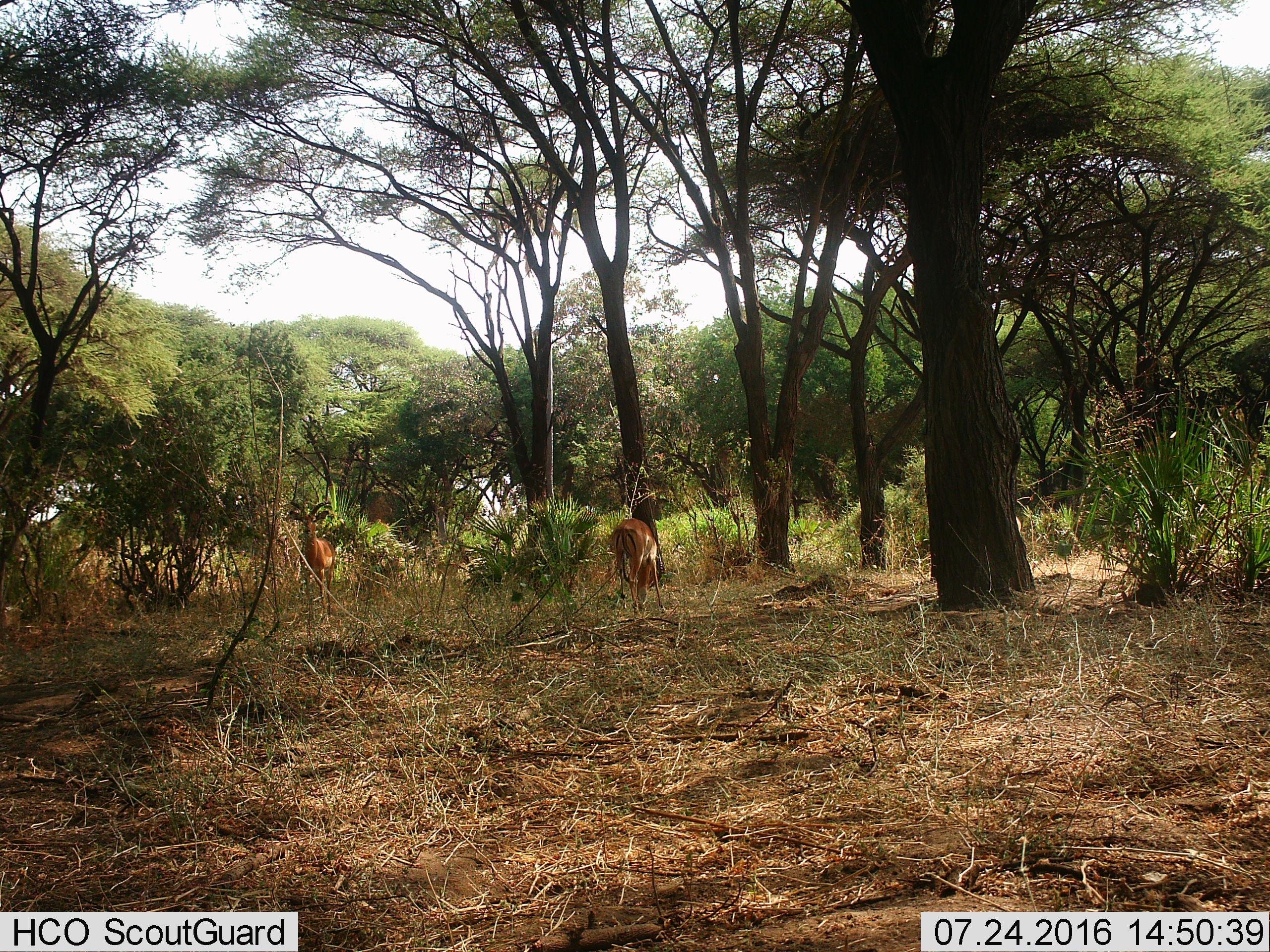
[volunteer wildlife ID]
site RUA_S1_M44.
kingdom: Animalia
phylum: Chordata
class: Mammalia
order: Artiodactyla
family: Bovidae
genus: Aepyceros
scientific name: Aepyceros melampus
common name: impala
Impala (Aepyceros melampus), count 2. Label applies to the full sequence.